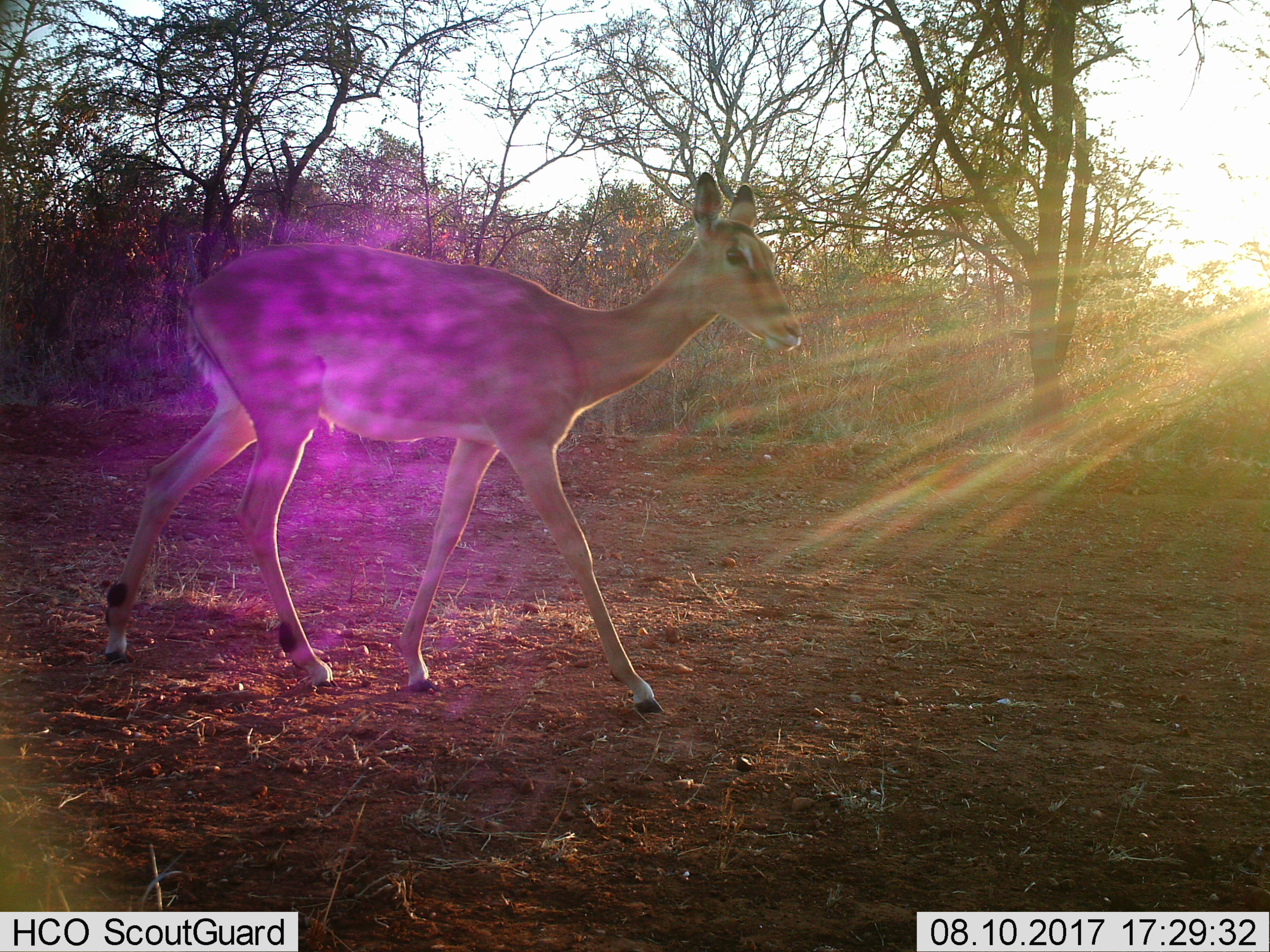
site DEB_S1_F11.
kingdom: Animalia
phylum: Chordata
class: Mammalia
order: Artiodactyla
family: Bovidae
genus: Aepyceros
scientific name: Aepyceros melampus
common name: impala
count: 1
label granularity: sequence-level